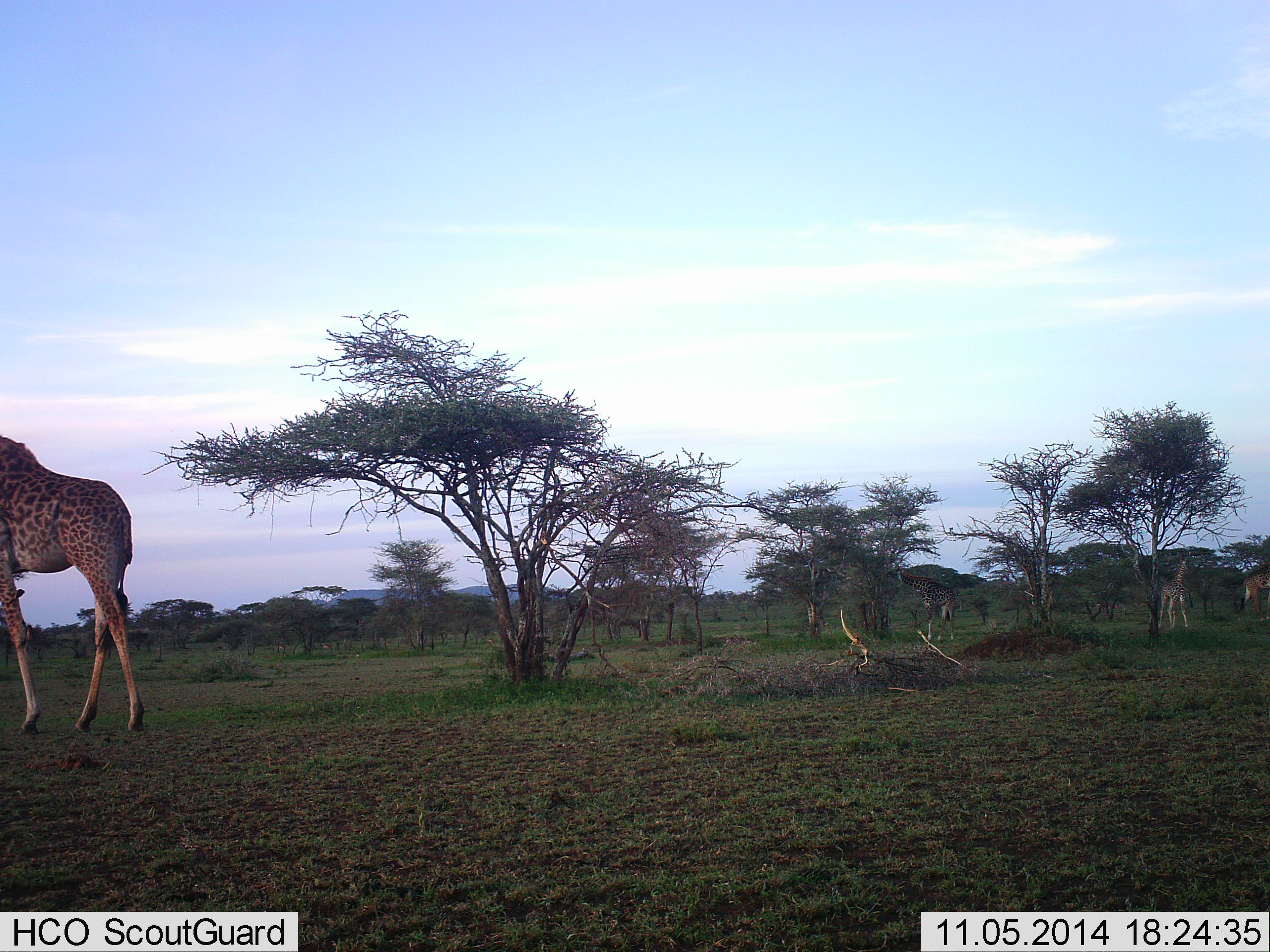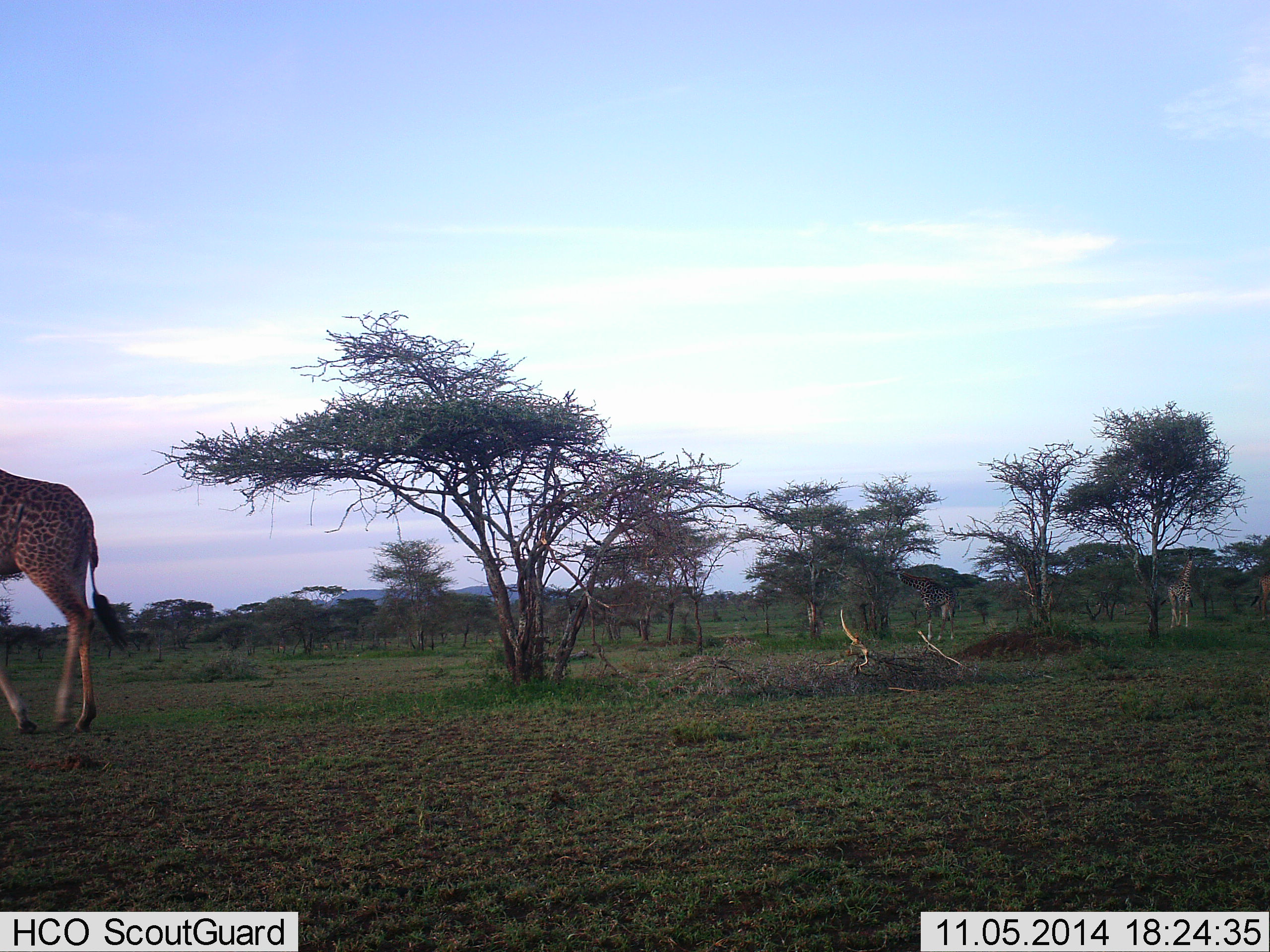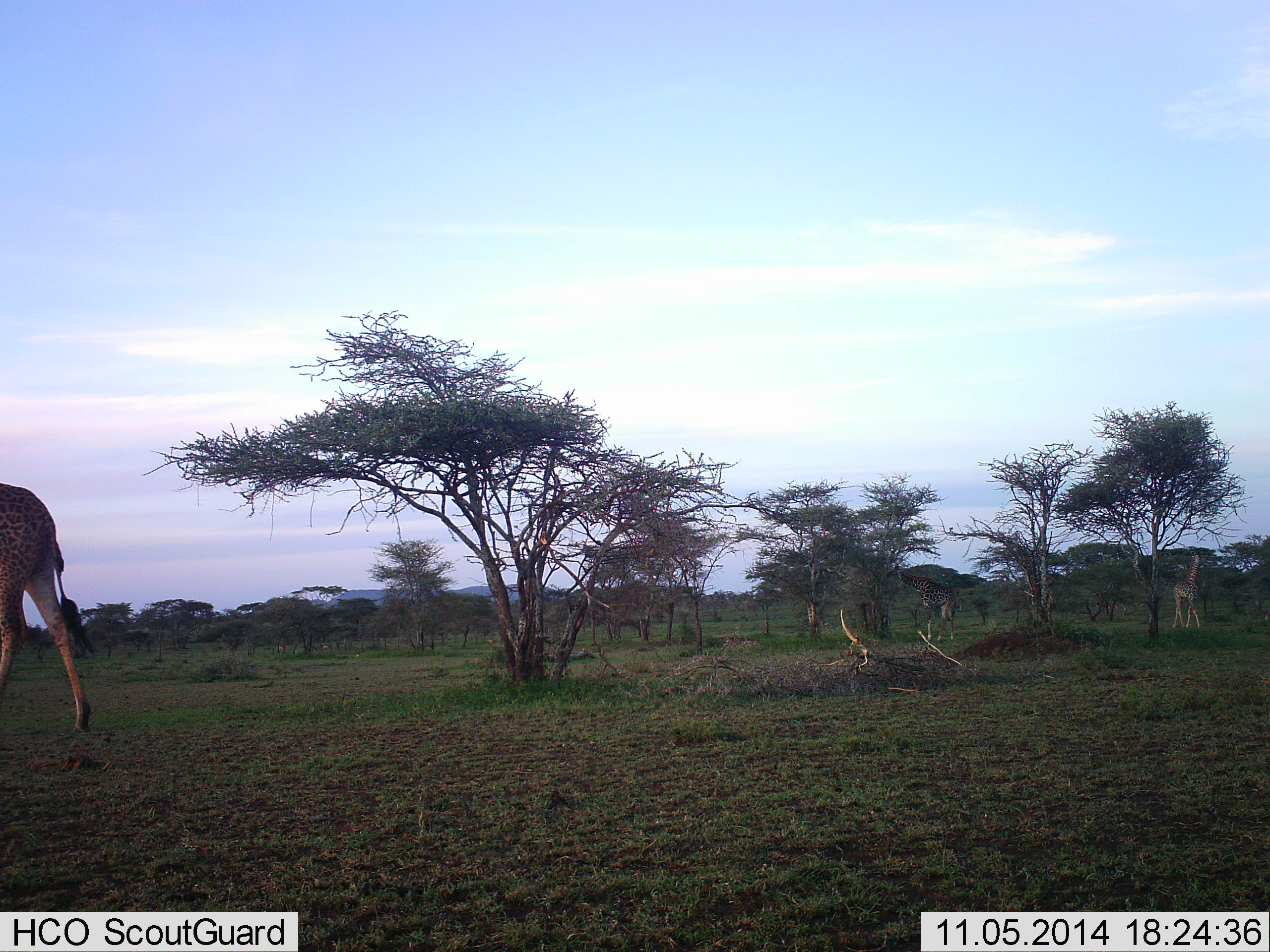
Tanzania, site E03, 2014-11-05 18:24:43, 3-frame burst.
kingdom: Animalia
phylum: Chordata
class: Mammalia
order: Artiodactyla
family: Giraffidae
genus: Giraffa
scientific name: Giraffa camelopardalis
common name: giraffe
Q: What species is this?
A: Giraffe (Giraffa camelopardalis).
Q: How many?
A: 3.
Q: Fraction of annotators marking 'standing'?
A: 40%.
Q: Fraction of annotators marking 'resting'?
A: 0%.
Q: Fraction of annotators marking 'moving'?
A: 90%.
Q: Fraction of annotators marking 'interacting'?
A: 0%.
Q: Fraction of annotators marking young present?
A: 10%.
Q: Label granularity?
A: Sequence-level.